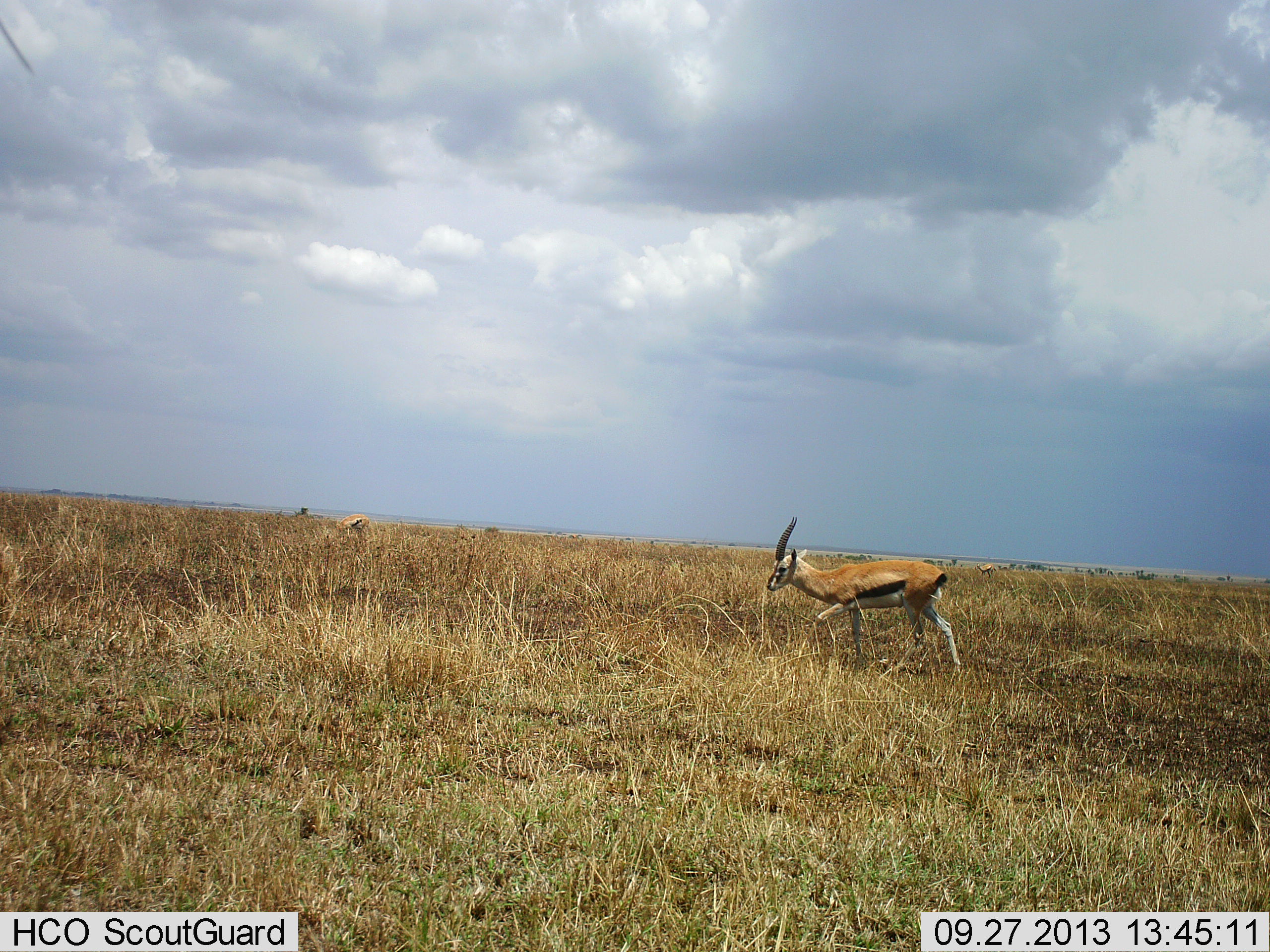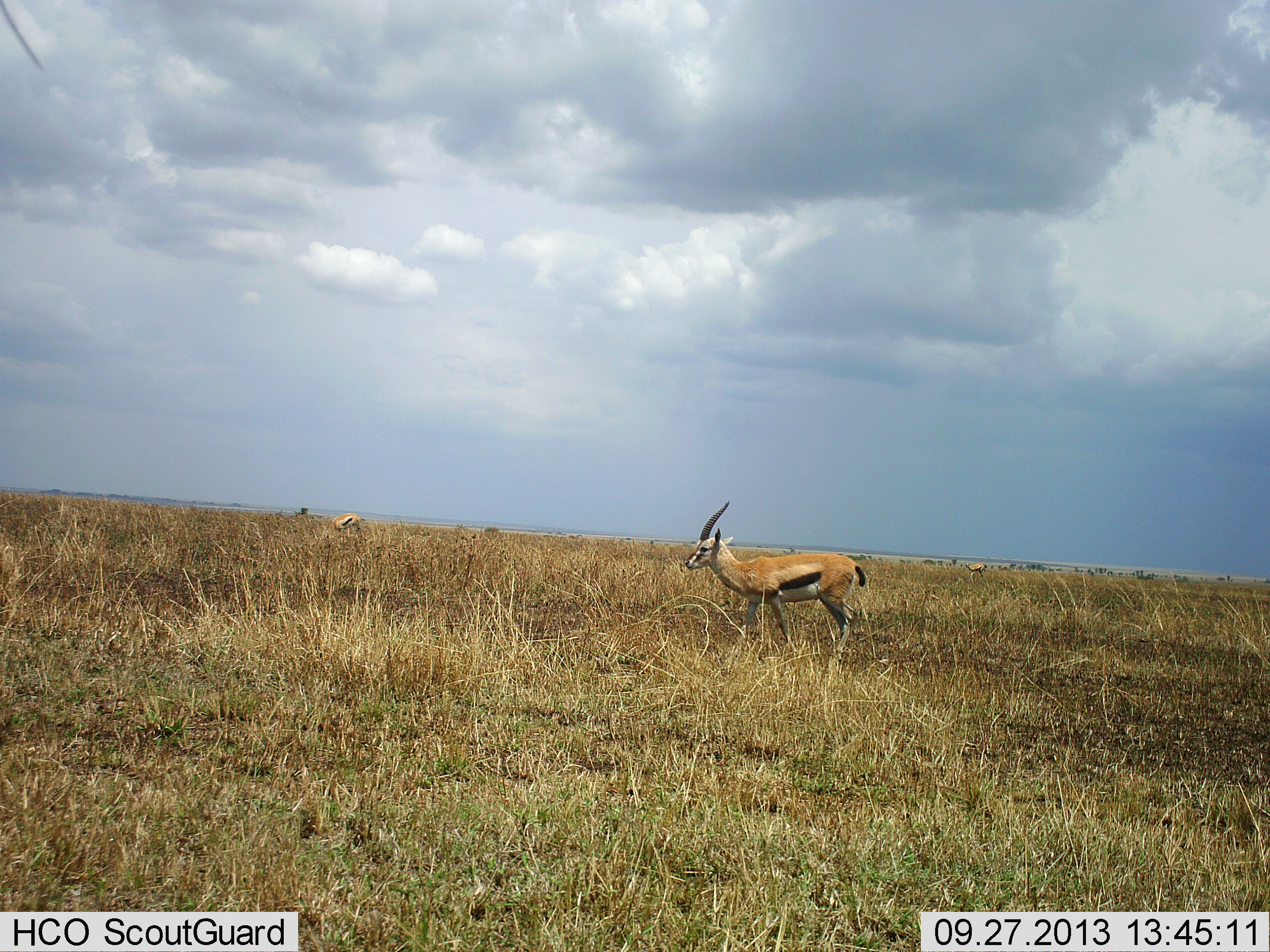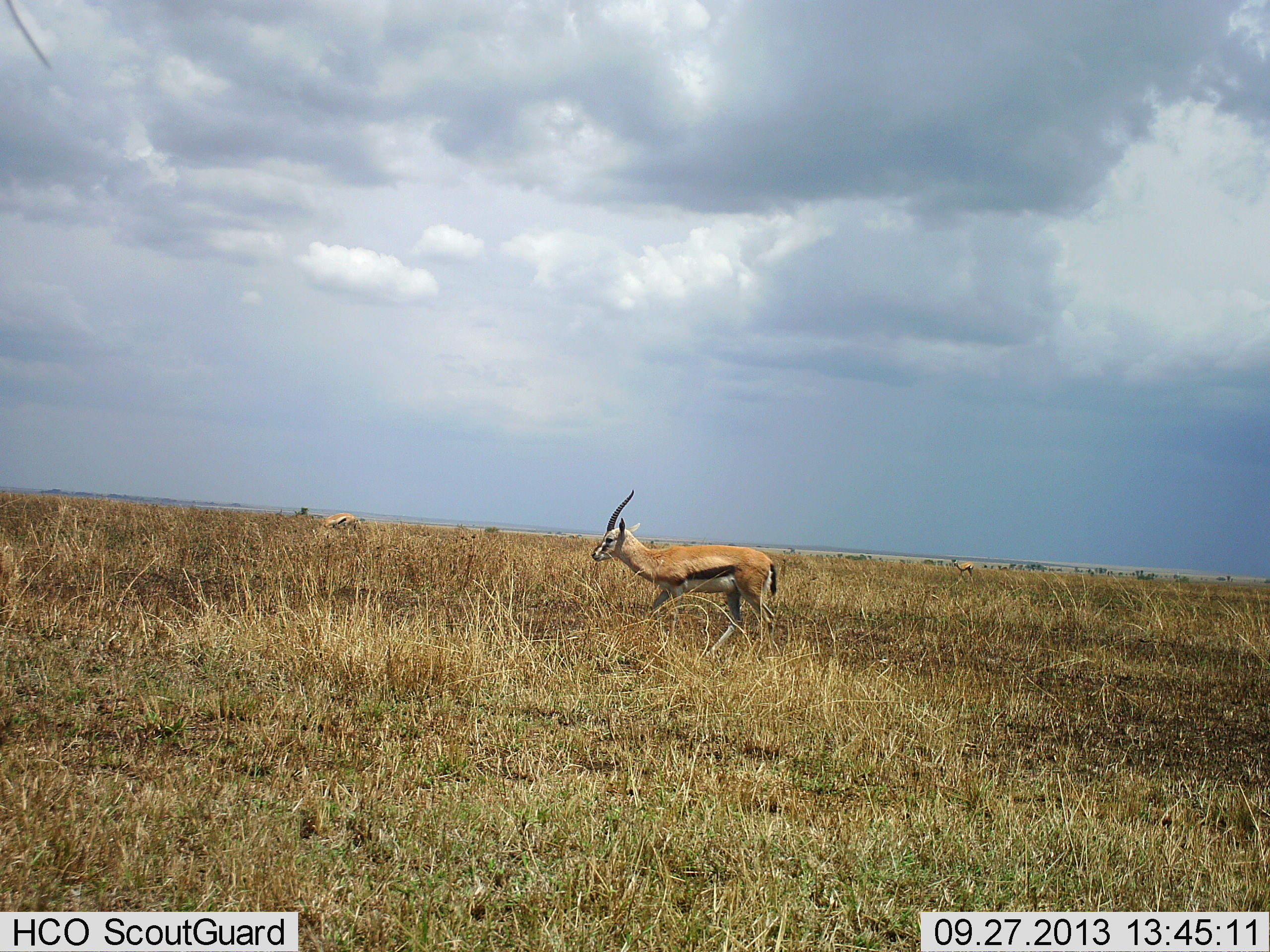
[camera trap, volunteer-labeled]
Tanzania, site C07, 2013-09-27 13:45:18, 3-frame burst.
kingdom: Animalia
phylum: Chordata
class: Mammalia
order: Artiodactyla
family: Bovidae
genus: Eudorcas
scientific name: Eudorcas thomsonii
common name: thomson's gazelle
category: gazellethomsons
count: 3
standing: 29%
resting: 4%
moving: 79%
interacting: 0%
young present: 0%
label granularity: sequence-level